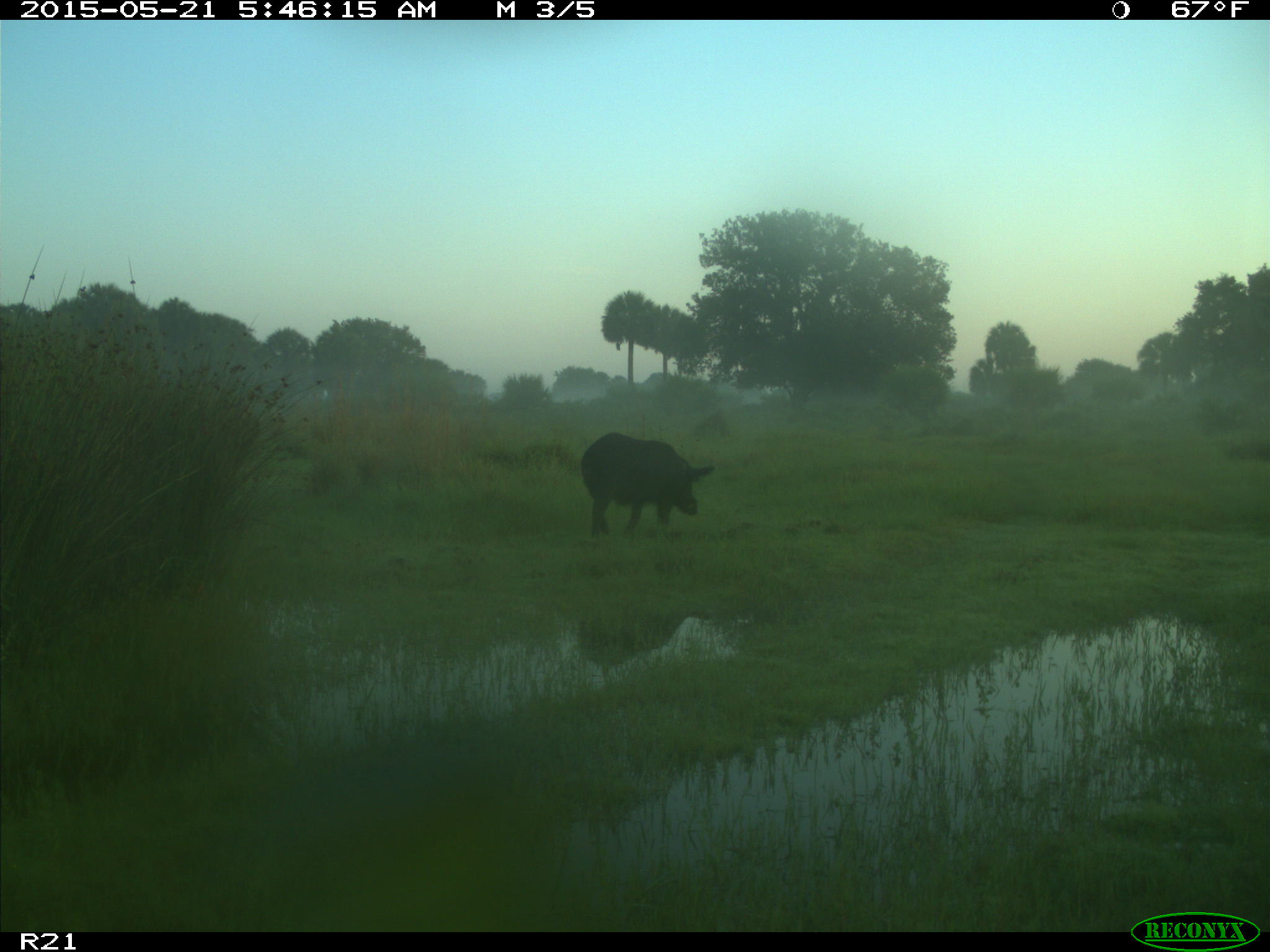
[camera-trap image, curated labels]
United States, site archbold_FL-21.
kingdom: Animalia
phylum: Chordata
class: Mammalia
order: Artiodactyla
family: Suidae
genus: Sus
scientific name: Sus scrofa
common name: wild boar